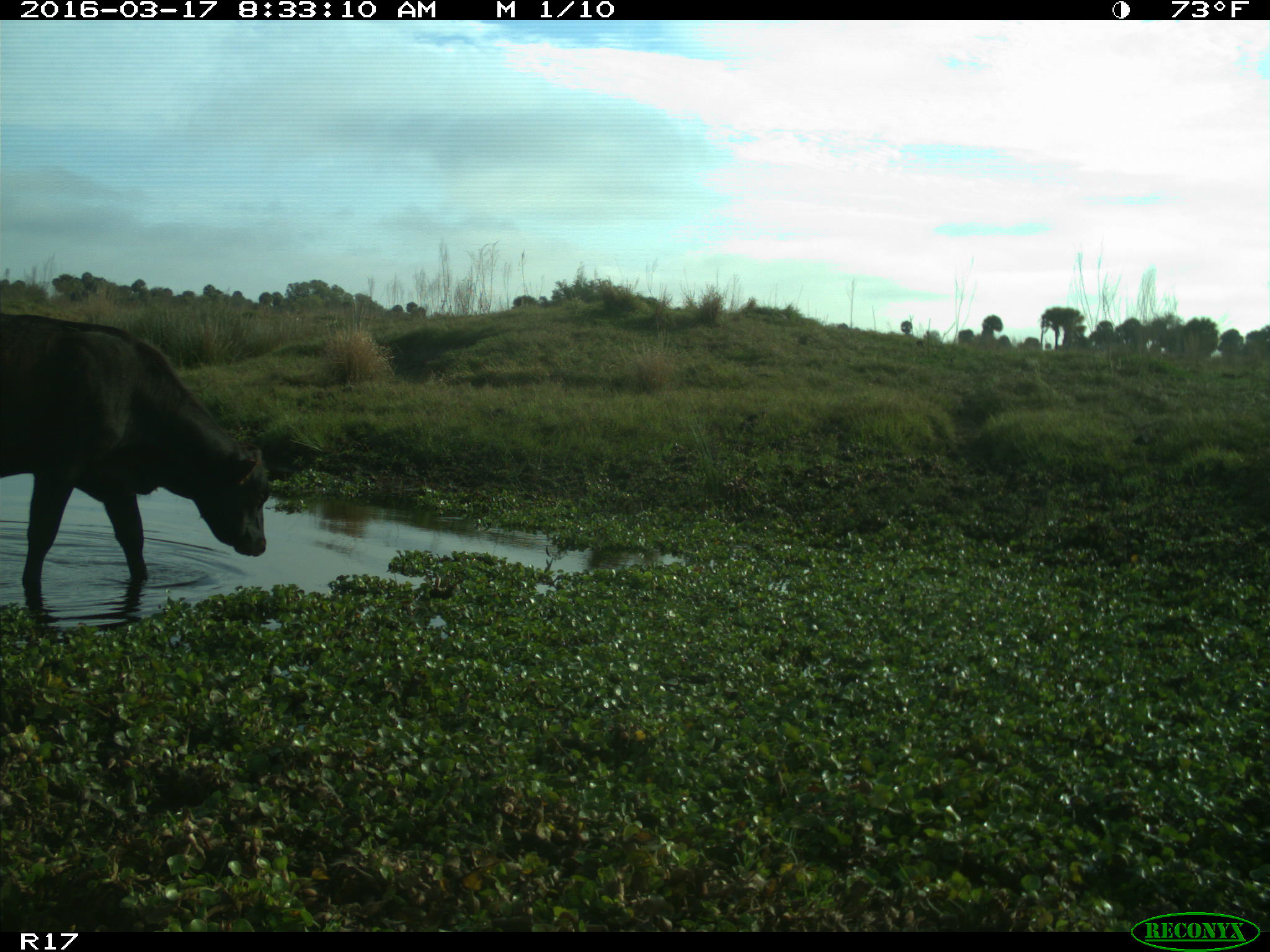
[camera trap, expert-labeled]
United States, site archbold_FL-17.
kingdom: Animalia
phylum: Chordata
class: Mammalia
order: Artiodactyla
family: Bovidae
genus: Bos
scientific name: Bos taurus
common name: domestic cow